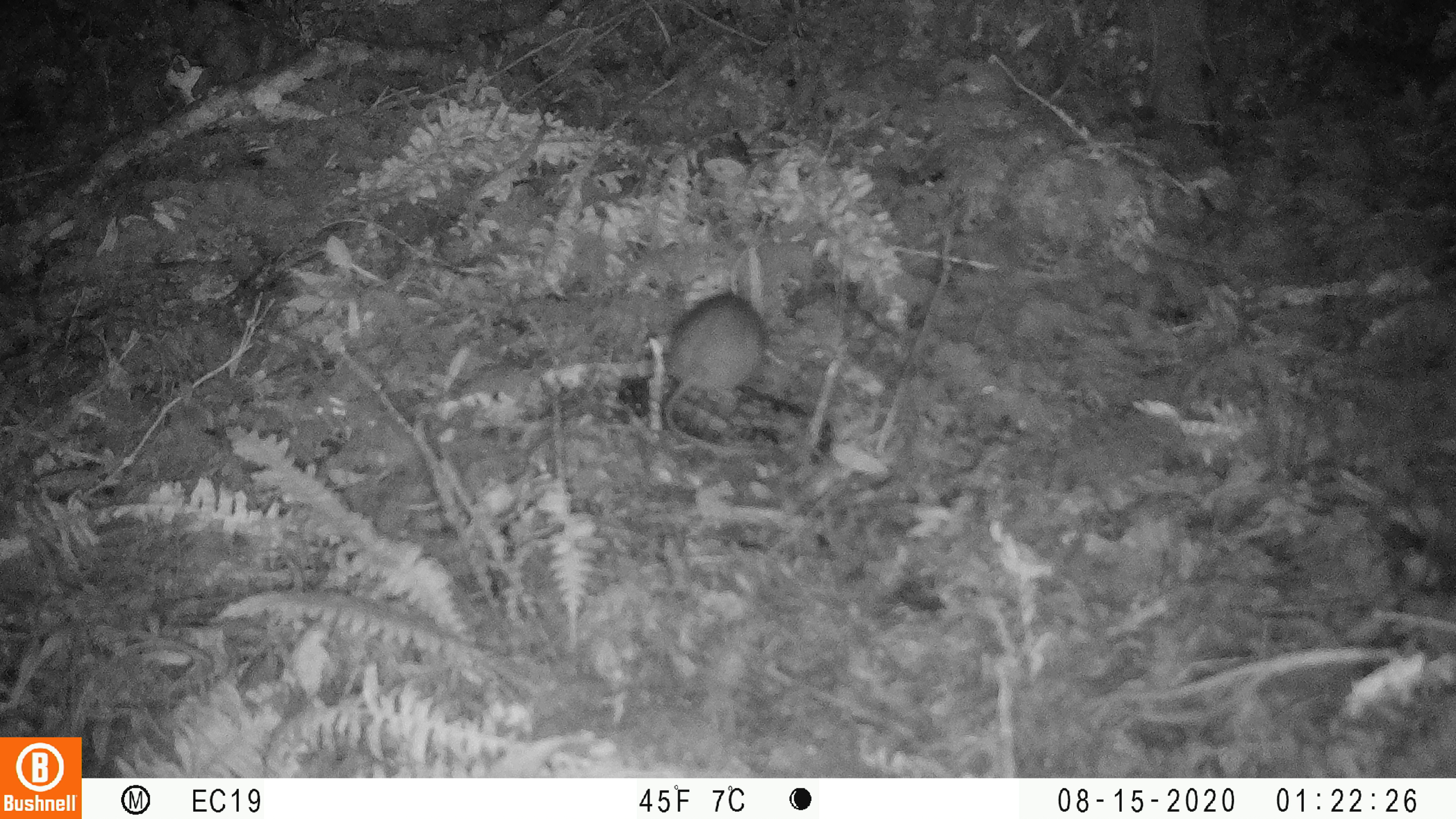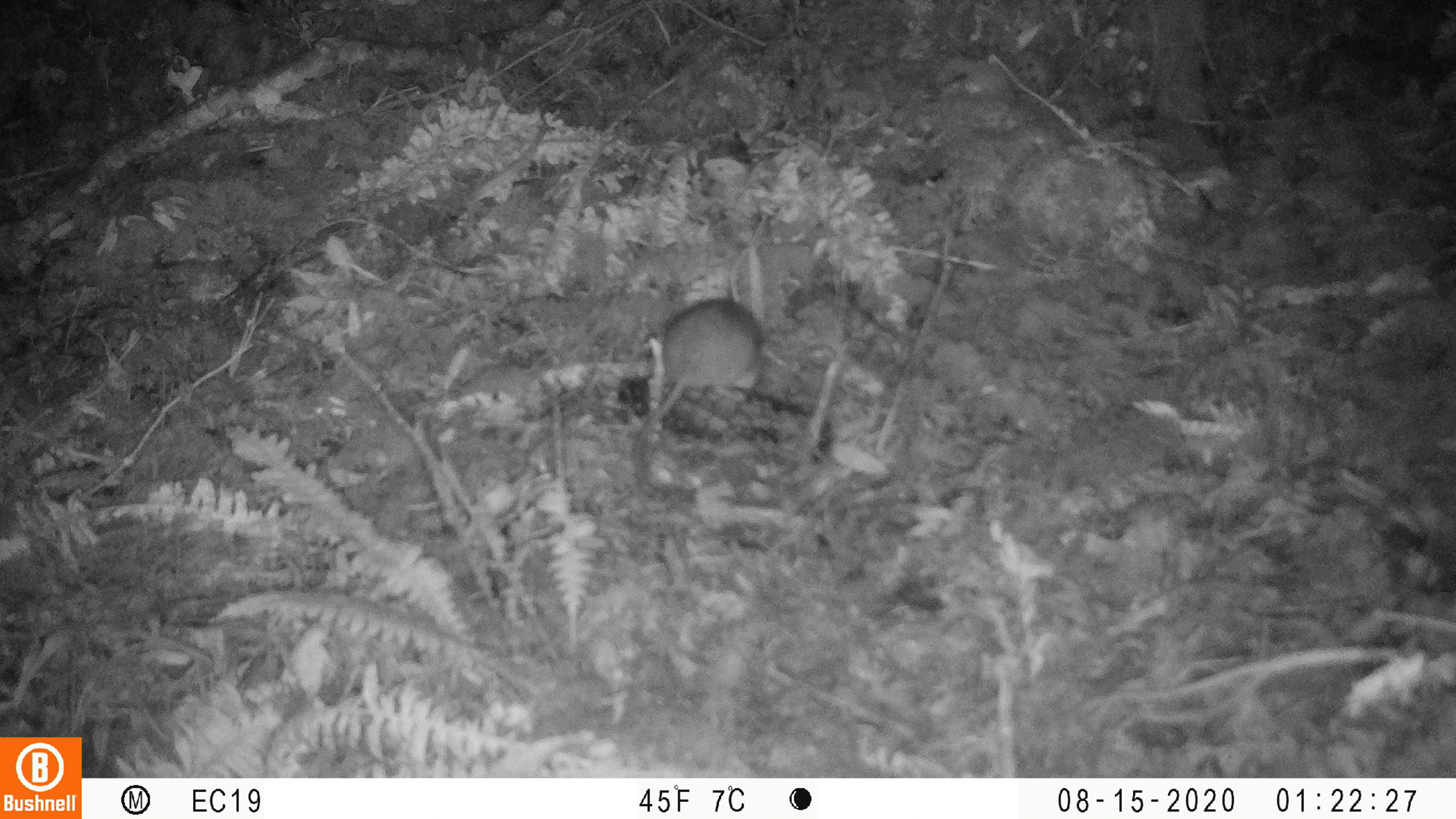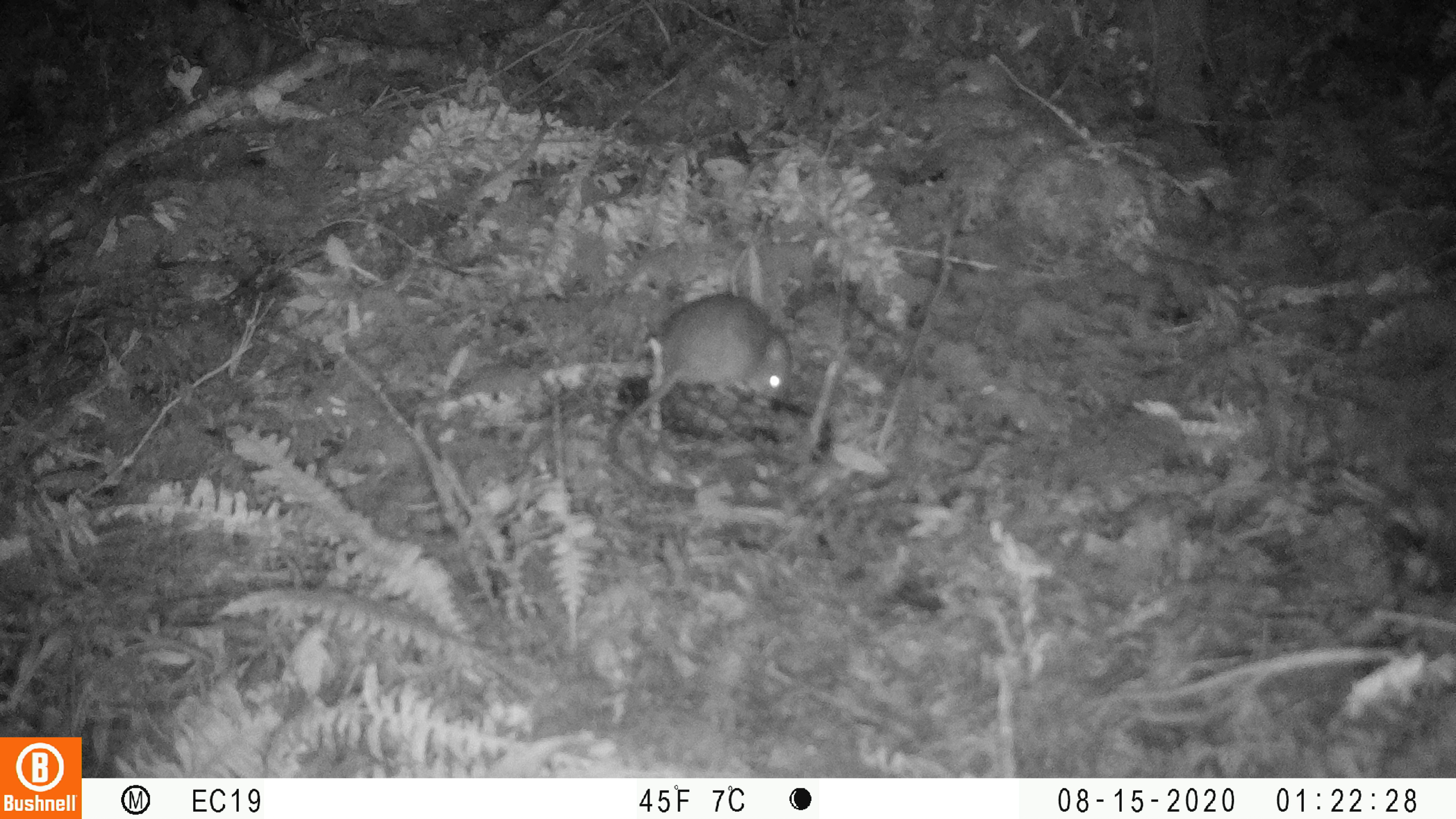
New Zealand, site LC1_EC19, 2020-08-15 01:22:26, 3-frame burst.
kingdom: Animalia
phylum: Chordata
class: Mammalia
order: Rodentia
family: Muridae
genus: Rattus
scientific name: Rattus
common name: rat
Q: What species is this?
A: Rat (Rattus).